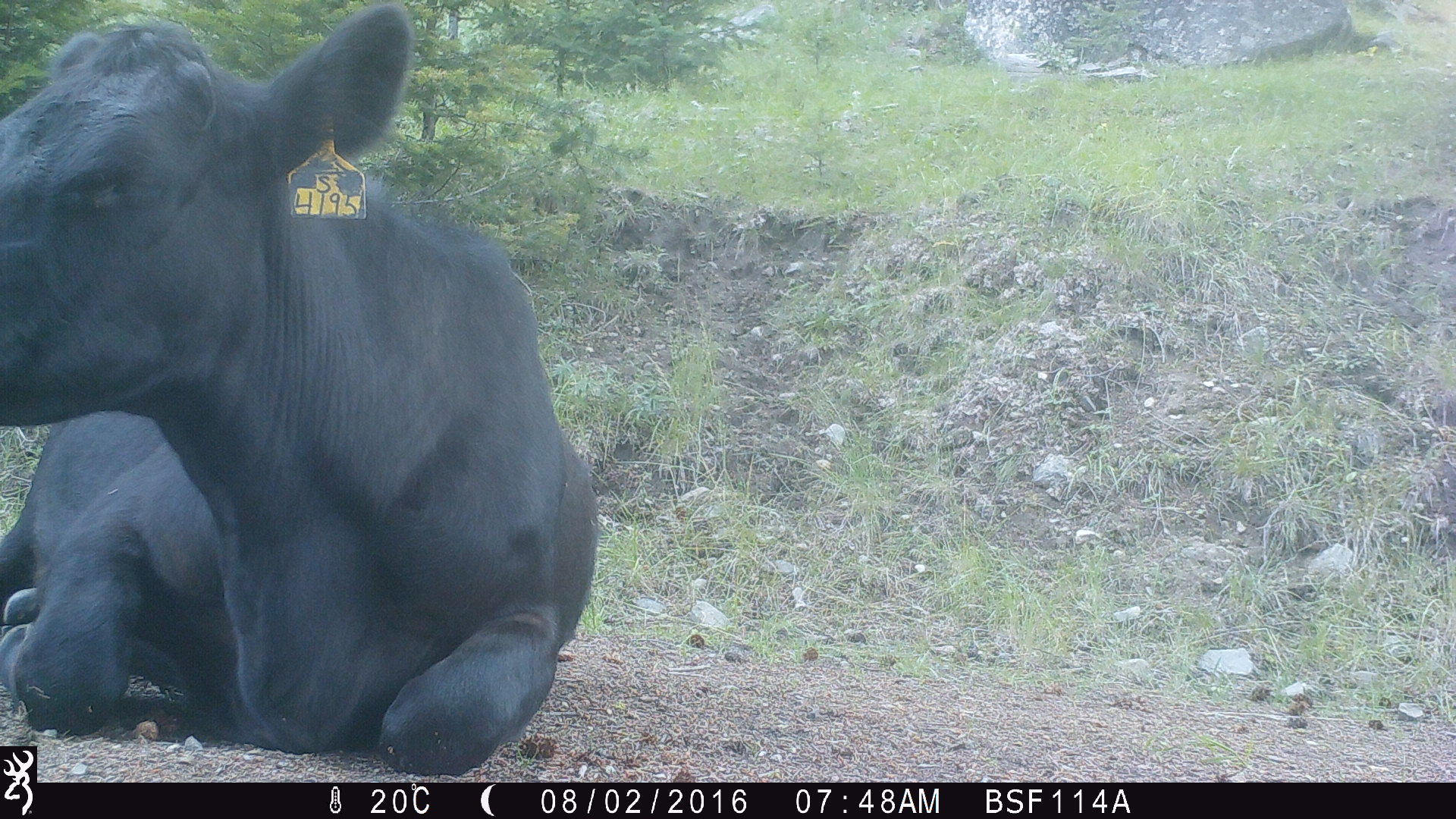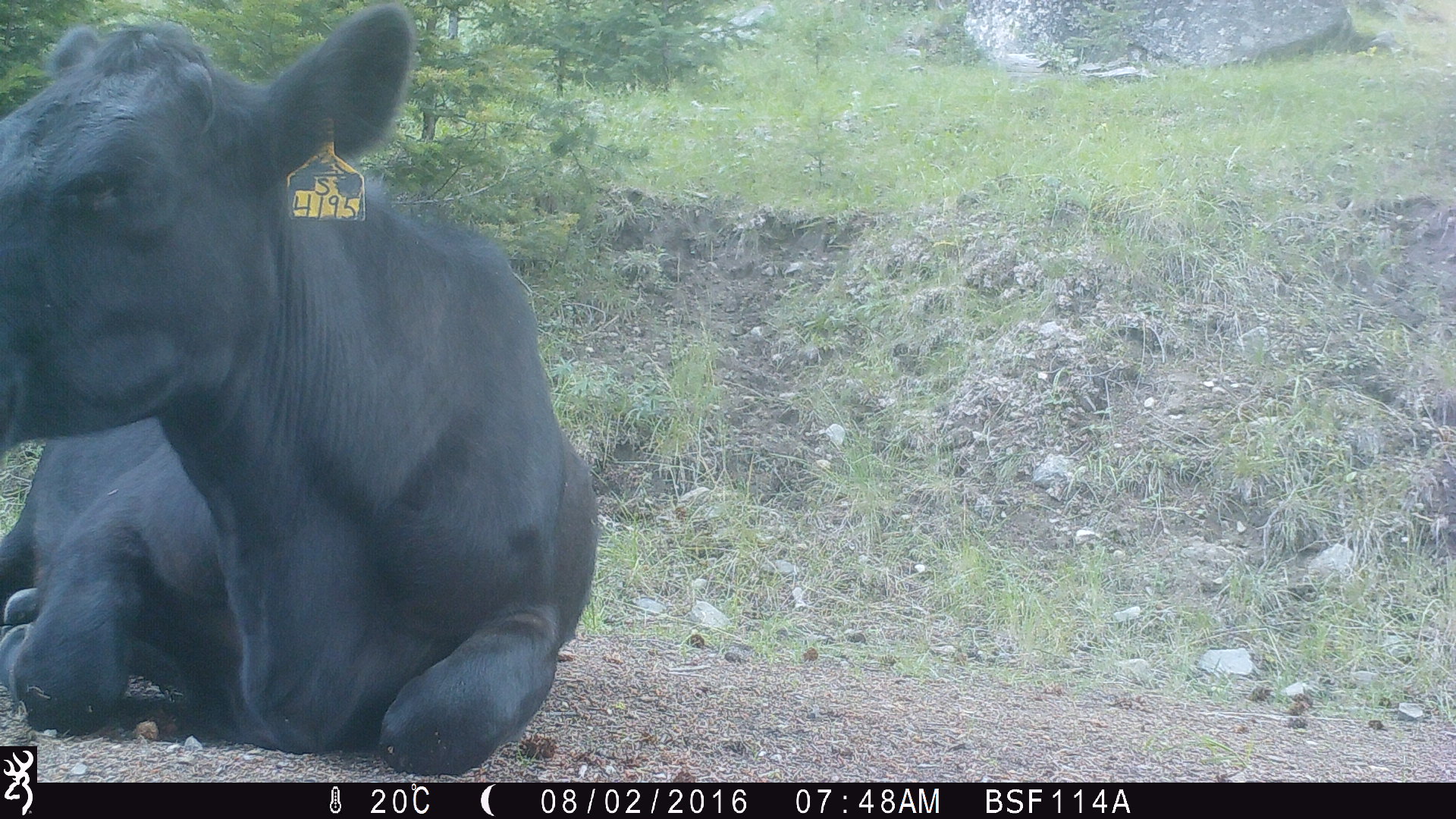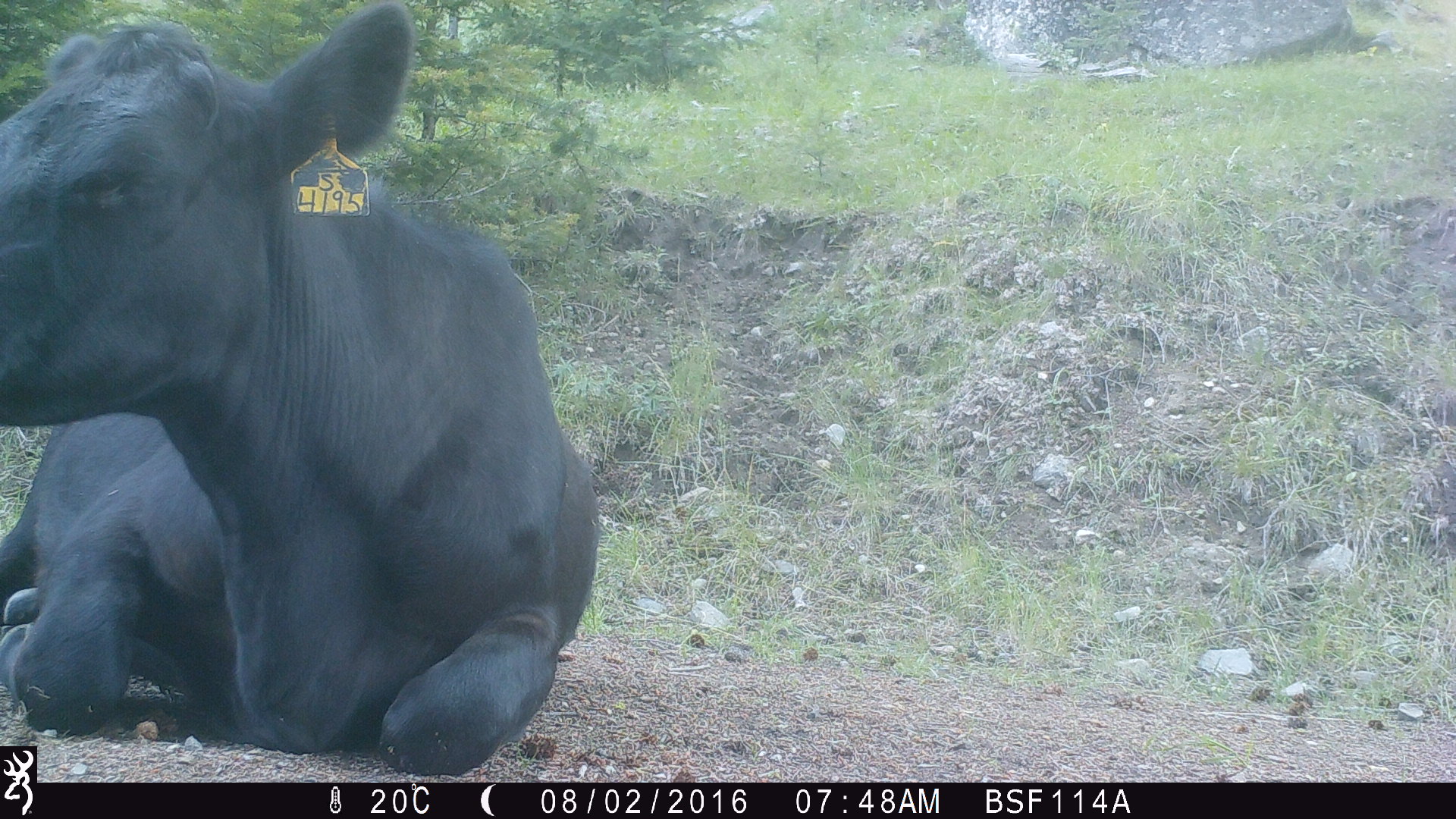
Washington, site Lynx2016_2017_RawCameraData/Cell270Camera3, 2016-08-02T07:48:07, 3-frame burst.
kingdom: Animalia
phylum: Chordata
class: Mammalia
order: Artiodactyla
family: Bovidae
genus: Bos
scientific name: Bos taurus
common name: domestic cattle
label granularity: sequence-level